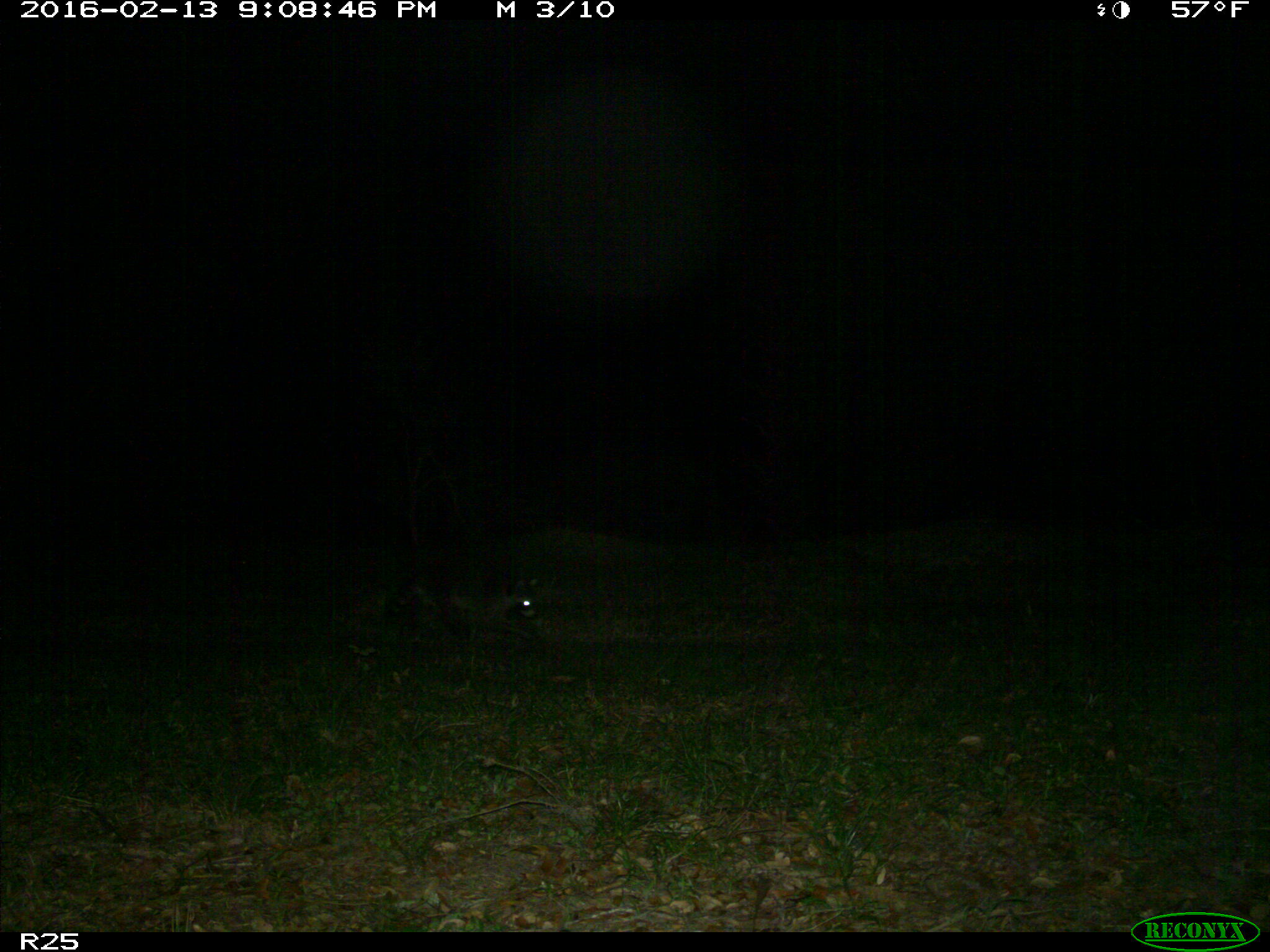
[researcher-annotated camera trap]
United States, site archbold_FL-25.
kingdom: Animalia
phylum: Chordata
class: Mammalia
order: Carnivora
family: Procyonidae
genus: Procyon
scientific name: Procyon lotor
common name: common raccoon